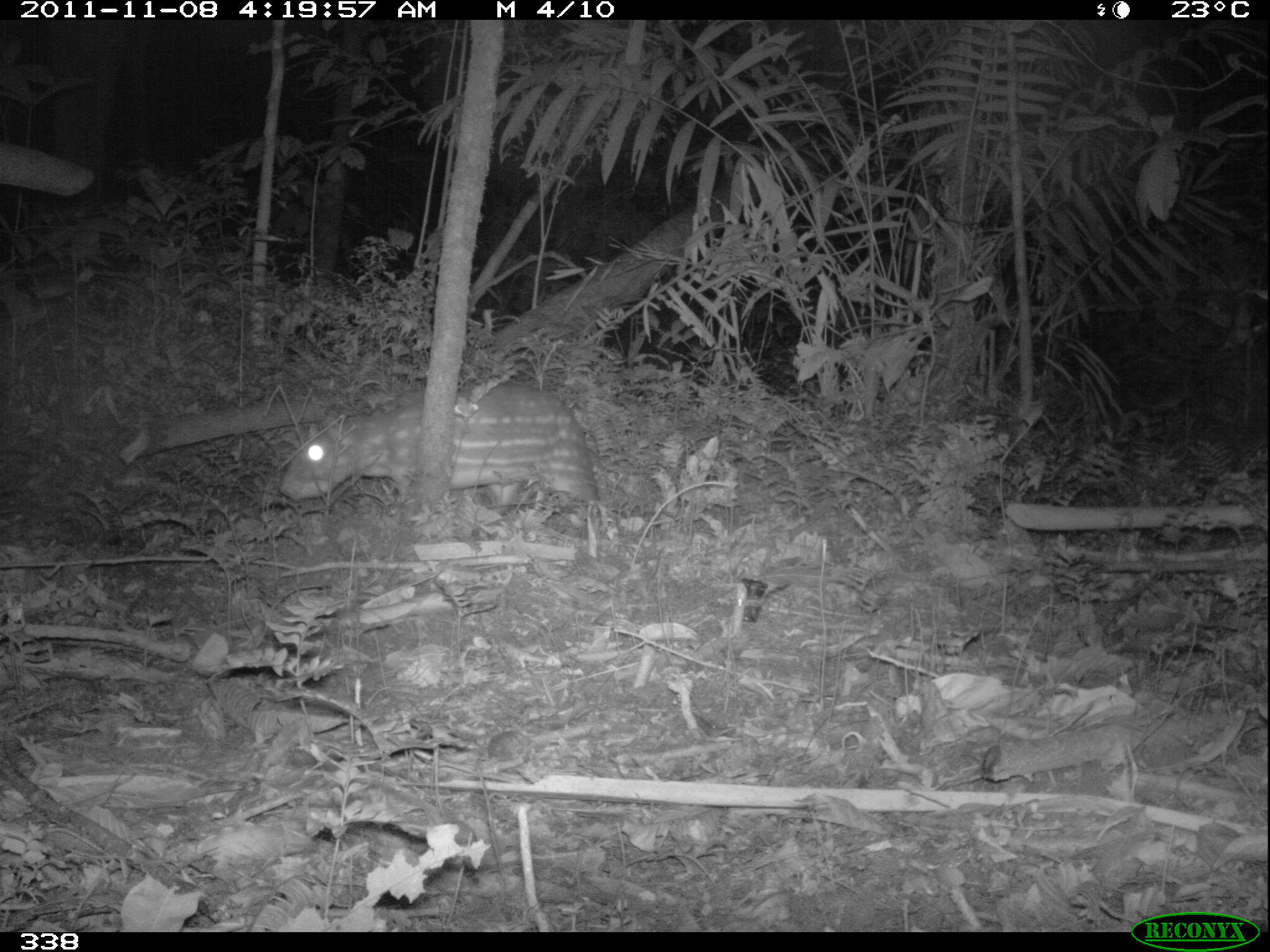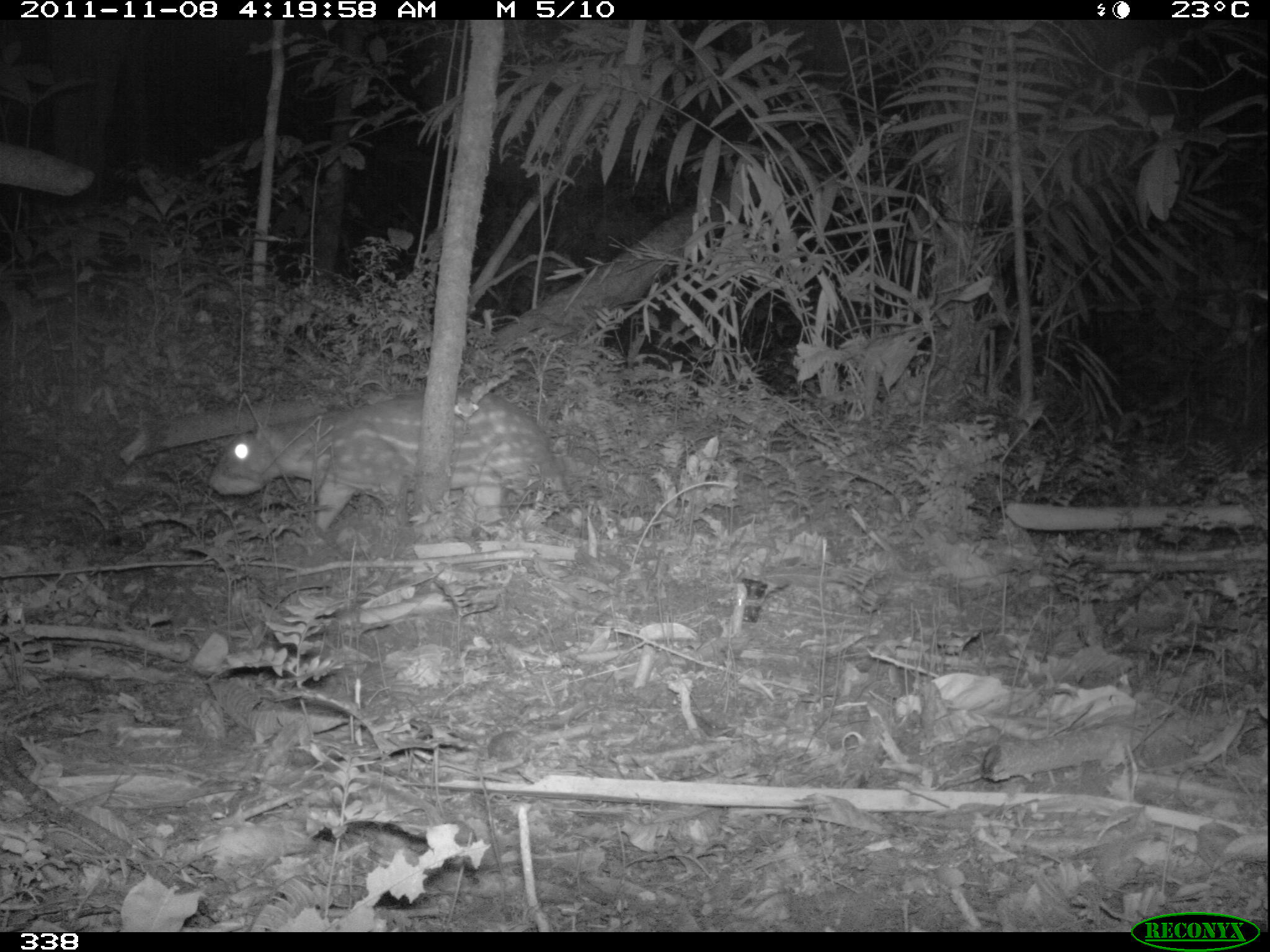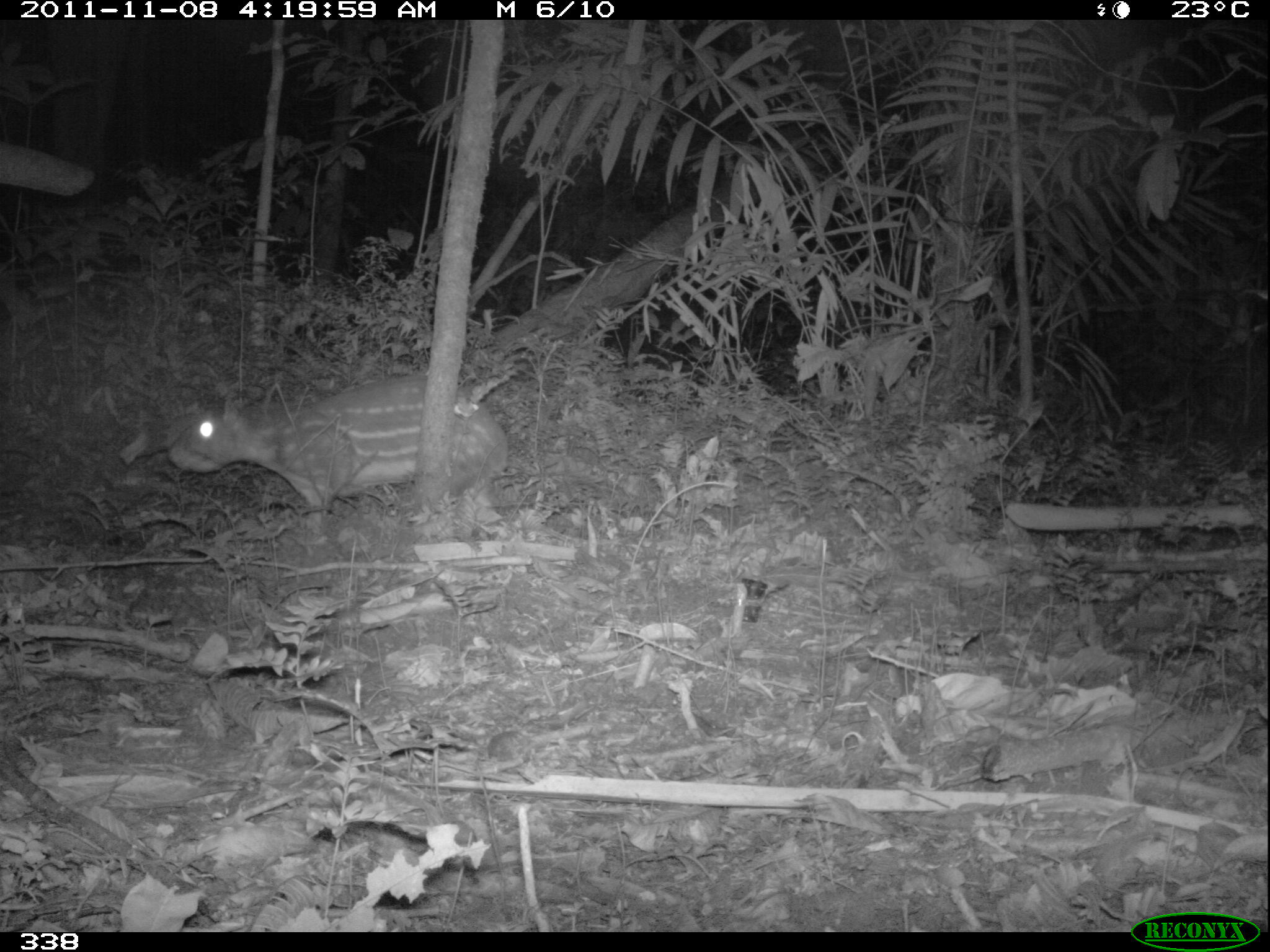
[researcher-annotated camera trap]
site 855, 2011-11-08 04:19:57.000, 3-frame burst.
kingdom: Animalia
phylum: Chordata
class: Mammalia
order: Rodentia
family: Cuniculidae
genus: Cuniculus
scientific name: Cuniculus paca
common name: spotted paca